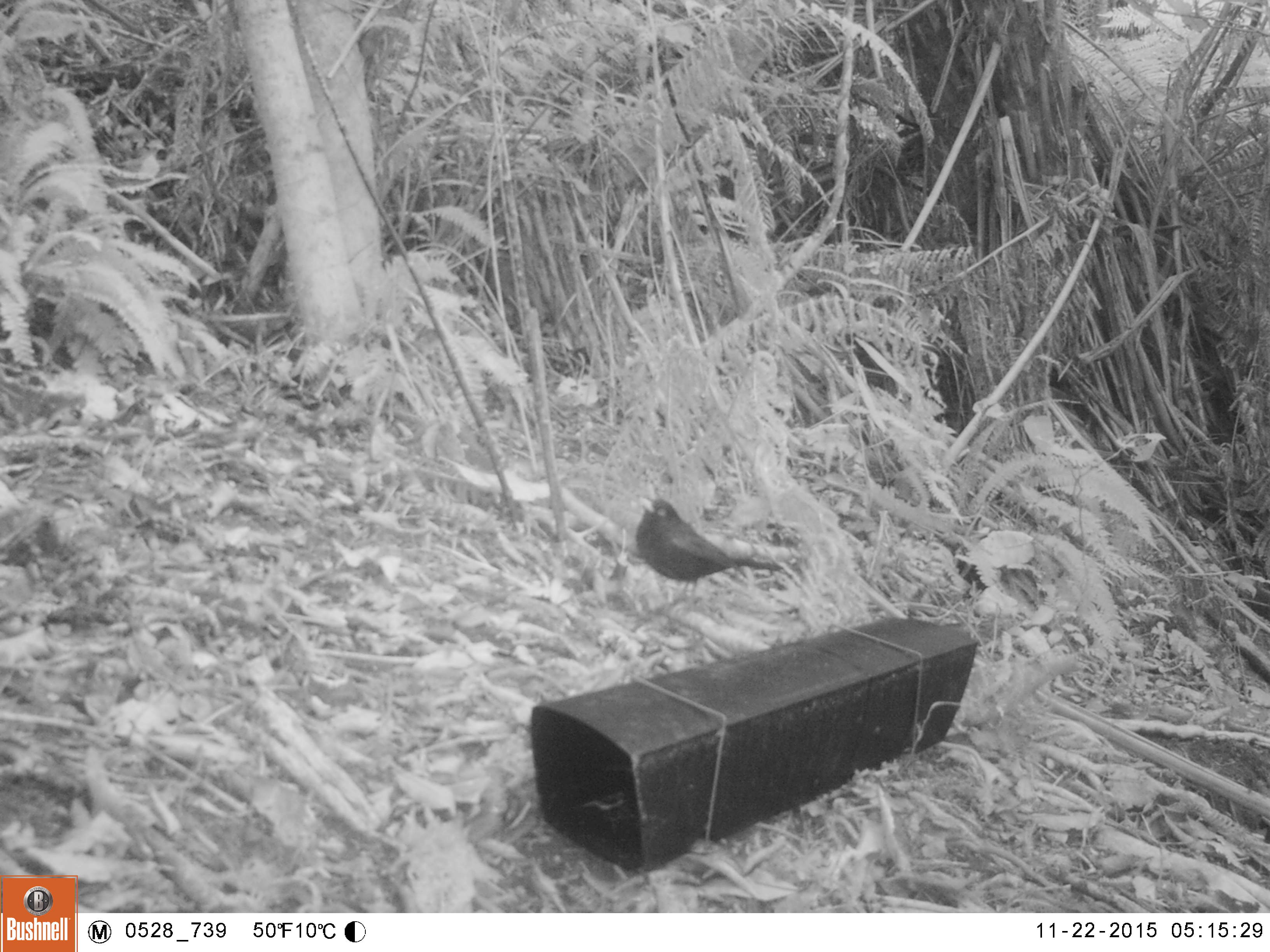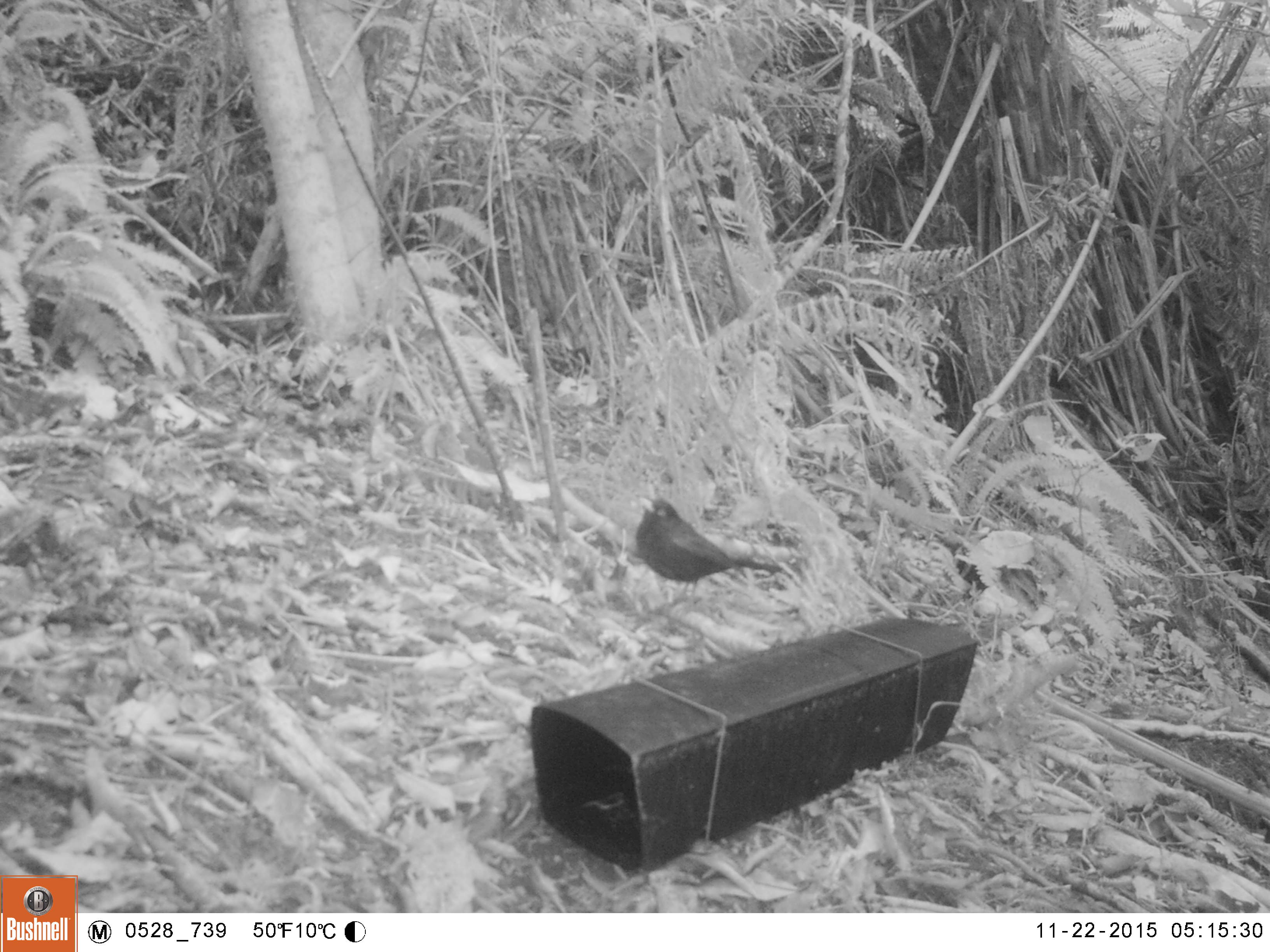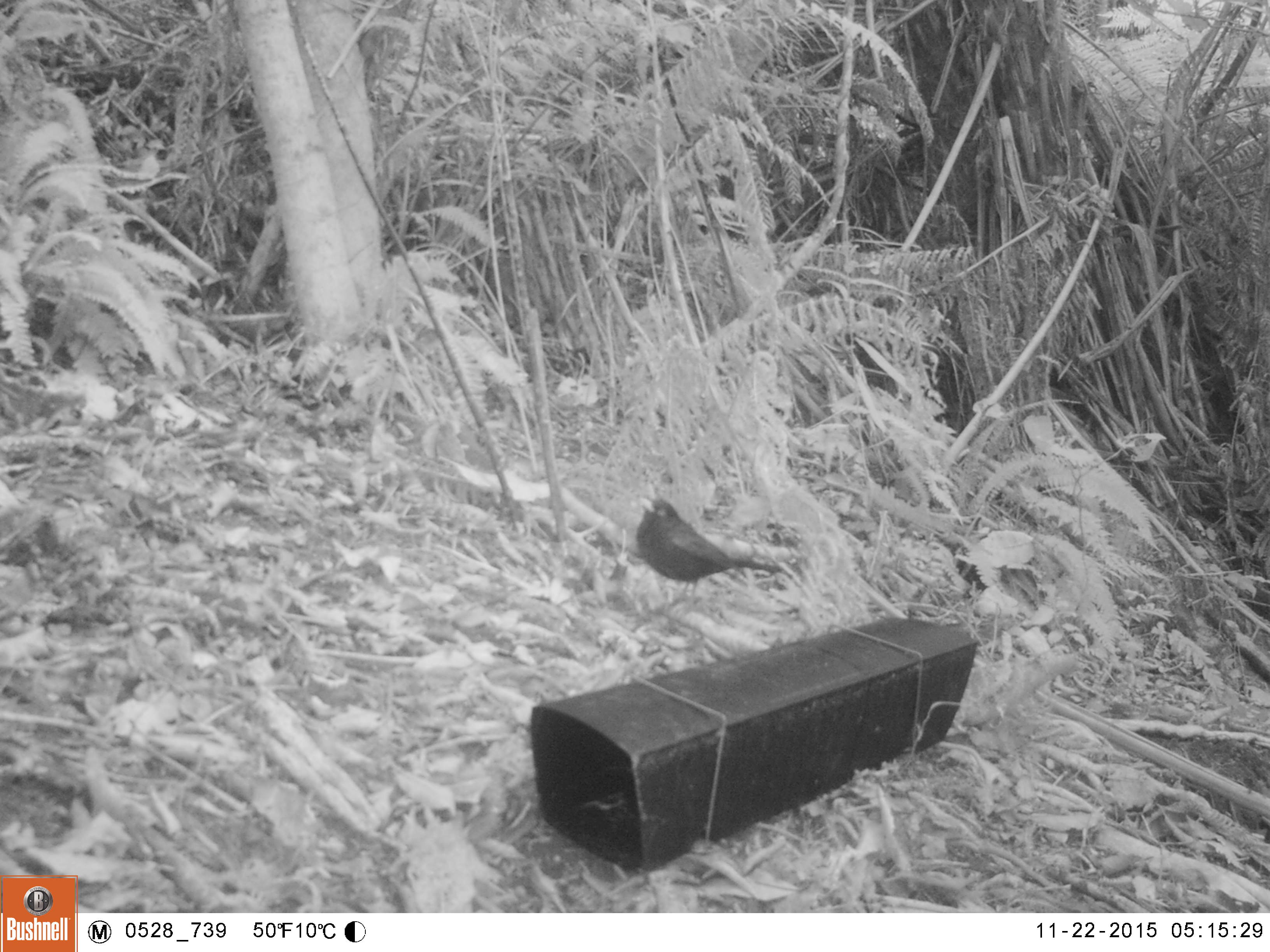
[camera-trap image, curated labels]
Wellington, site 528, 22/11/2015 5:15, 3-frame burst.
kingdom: Animalia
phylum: Chordata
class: Aves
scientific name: Aves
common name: bird